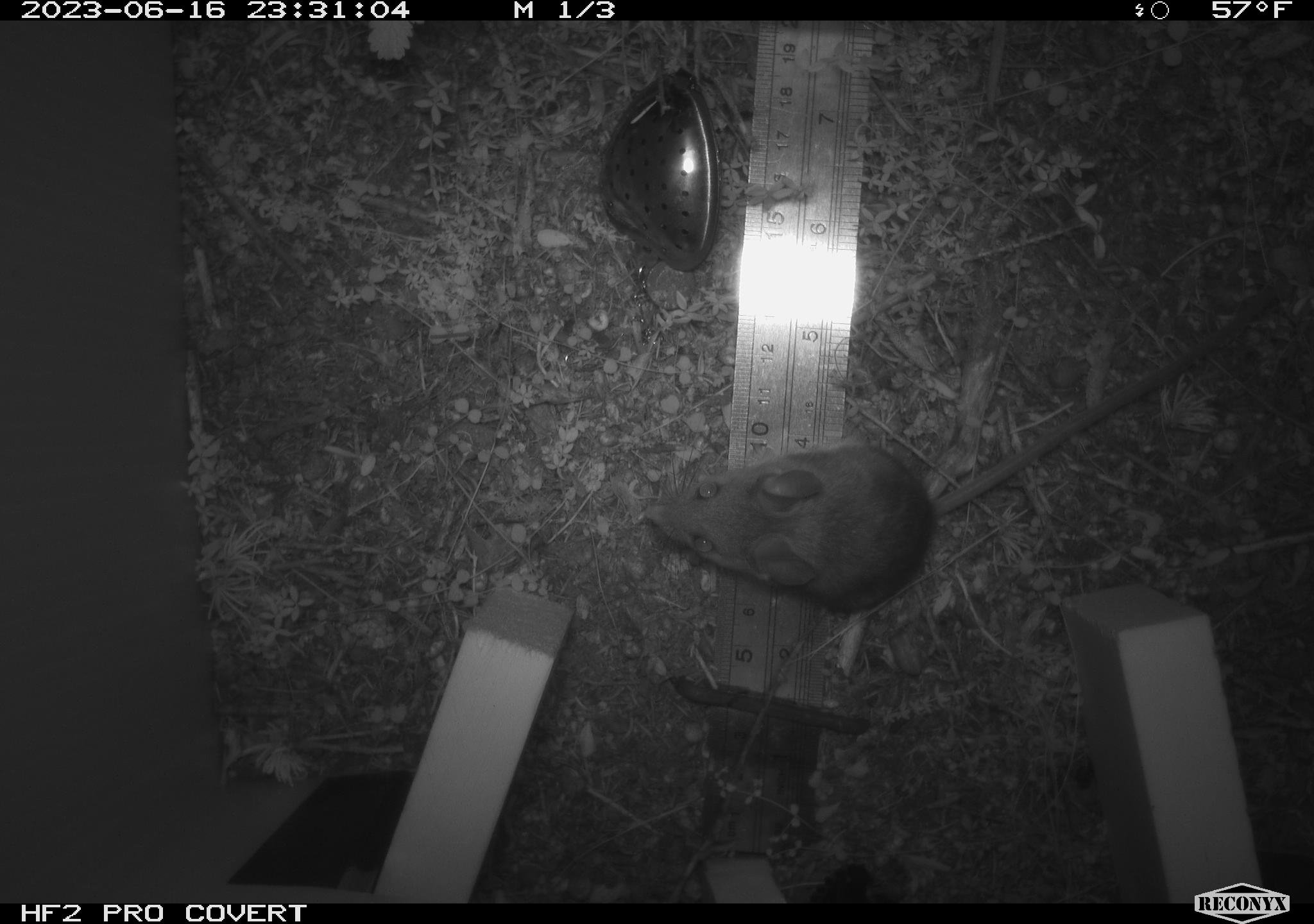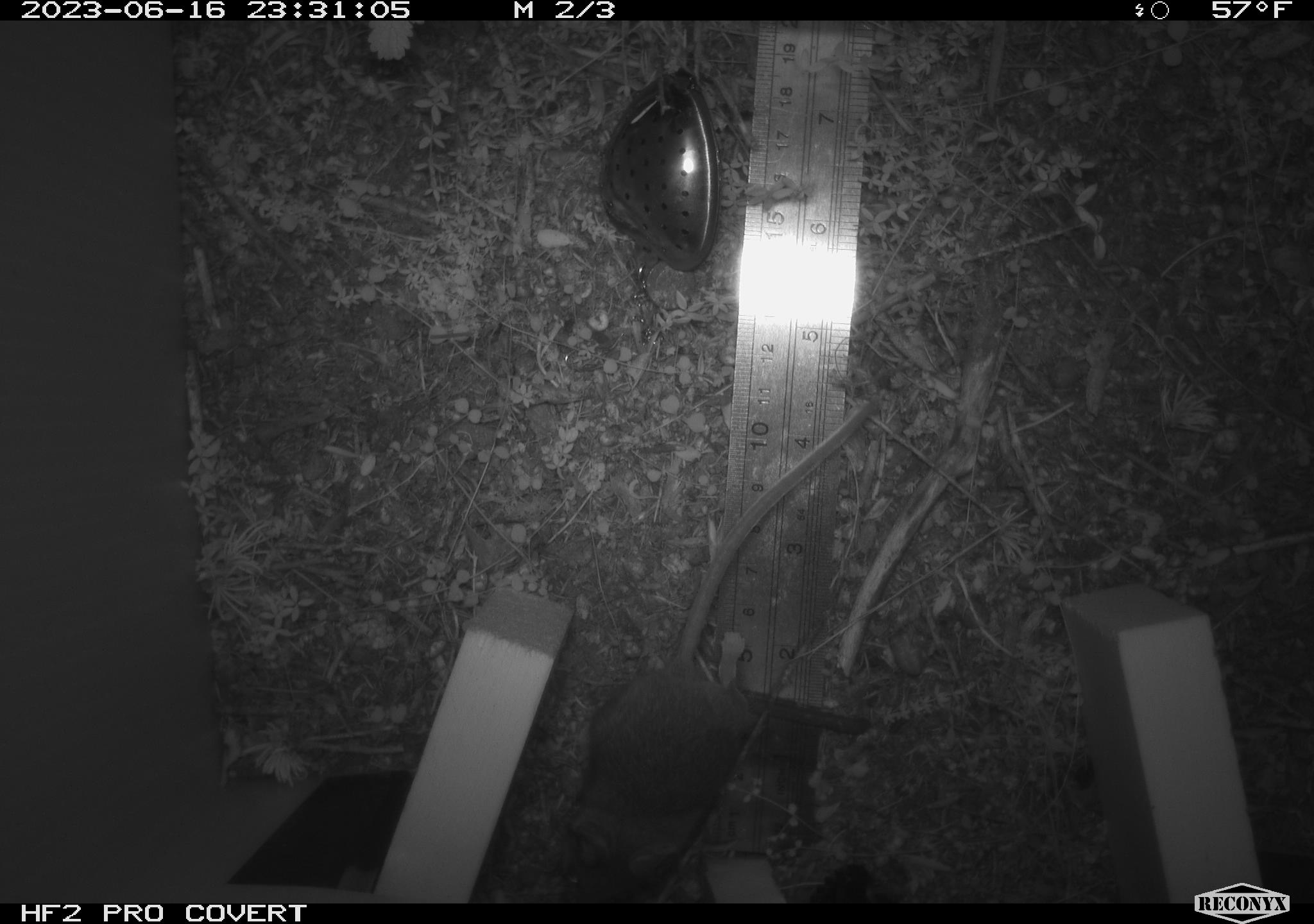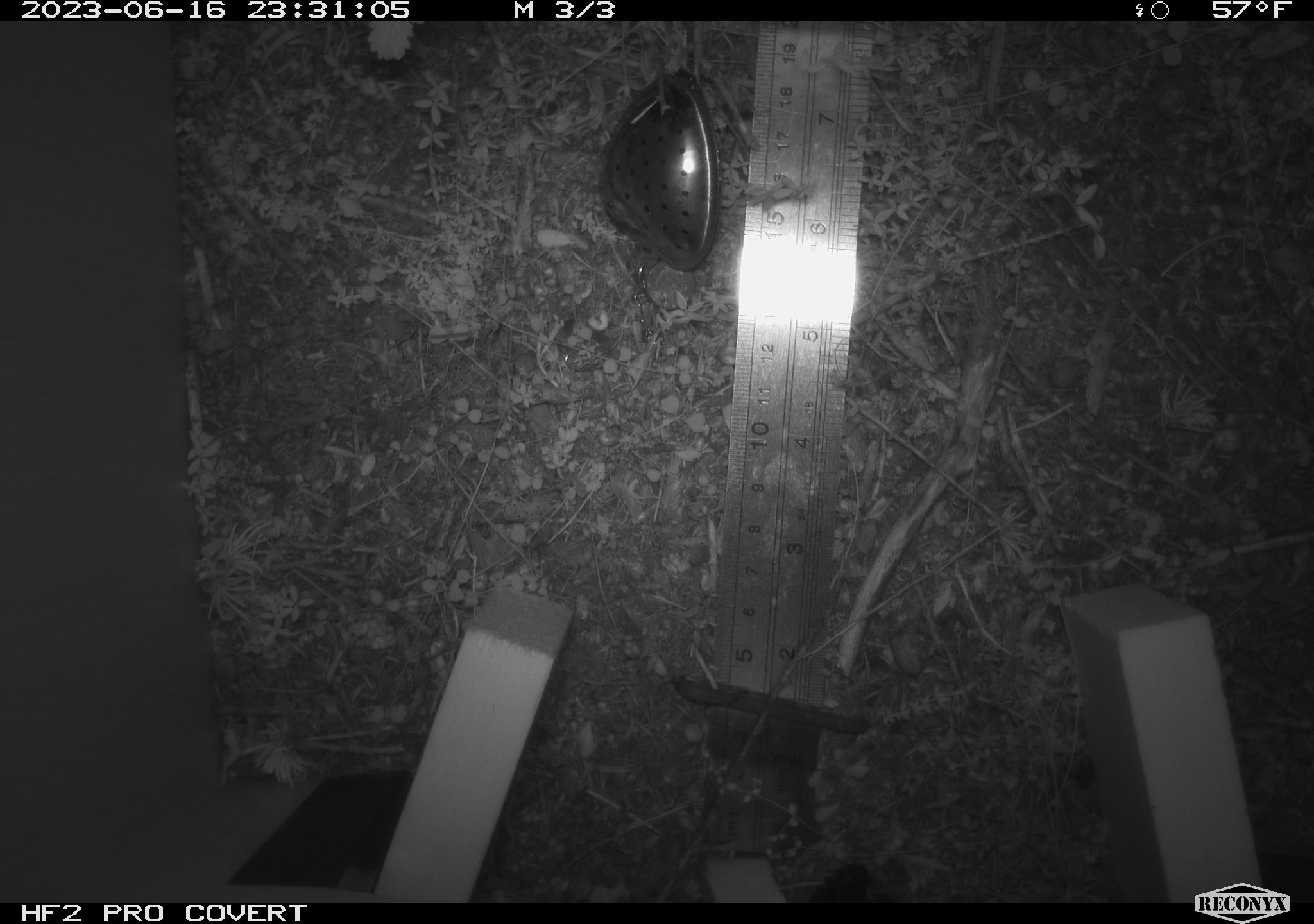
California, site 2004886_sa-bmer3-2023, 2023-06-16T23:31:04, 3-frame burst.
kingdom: Animalia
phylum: Chordata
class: Mammalia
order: Rodentia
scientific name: Rodentia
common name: mouse species